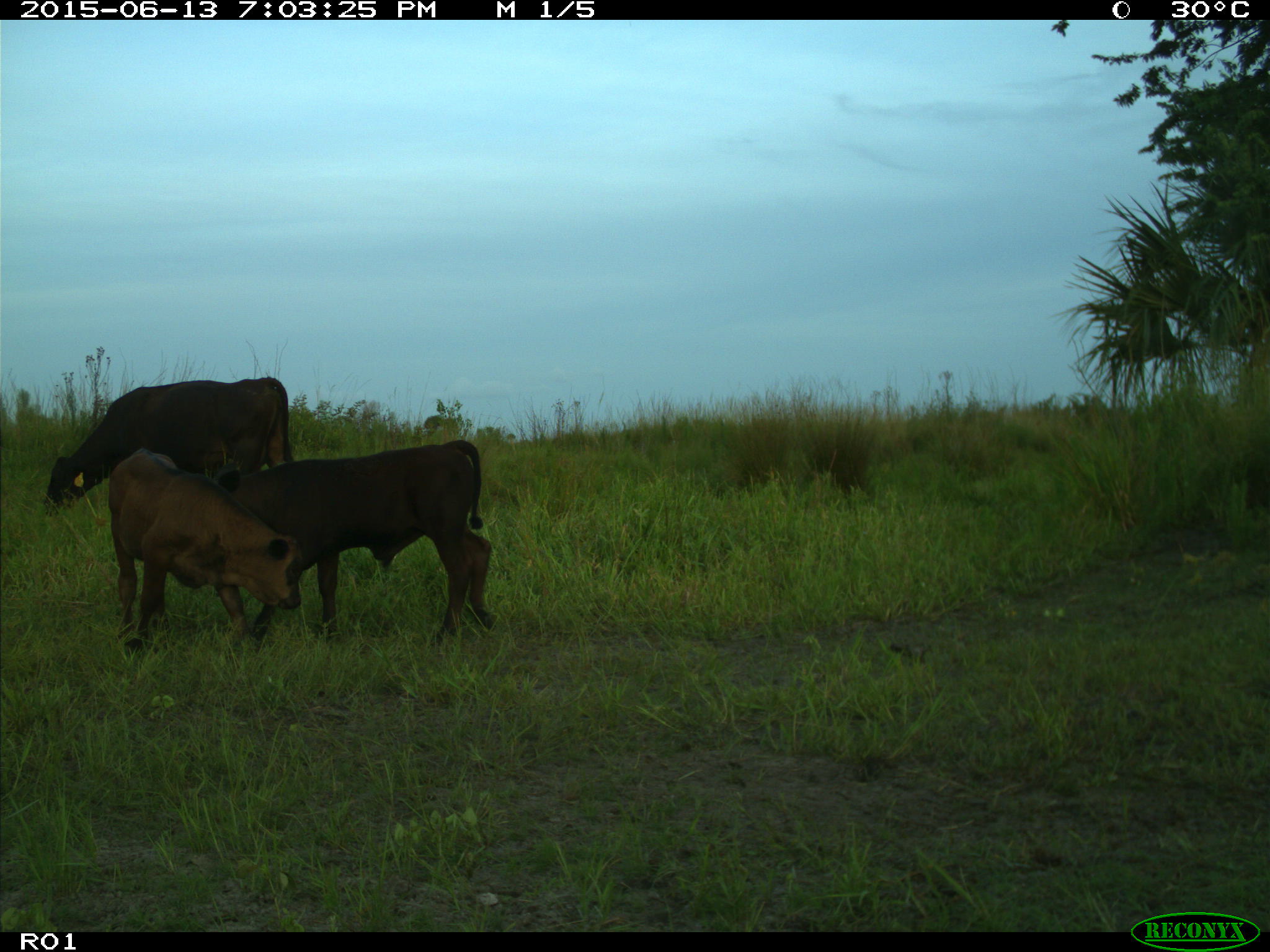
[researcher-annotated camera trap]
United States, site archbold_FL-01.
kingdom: Animalia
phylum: Chordata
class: Mammalia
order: Artiodactyla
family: Bovidae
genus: Bos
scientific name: Bos taurus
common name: domestic cow